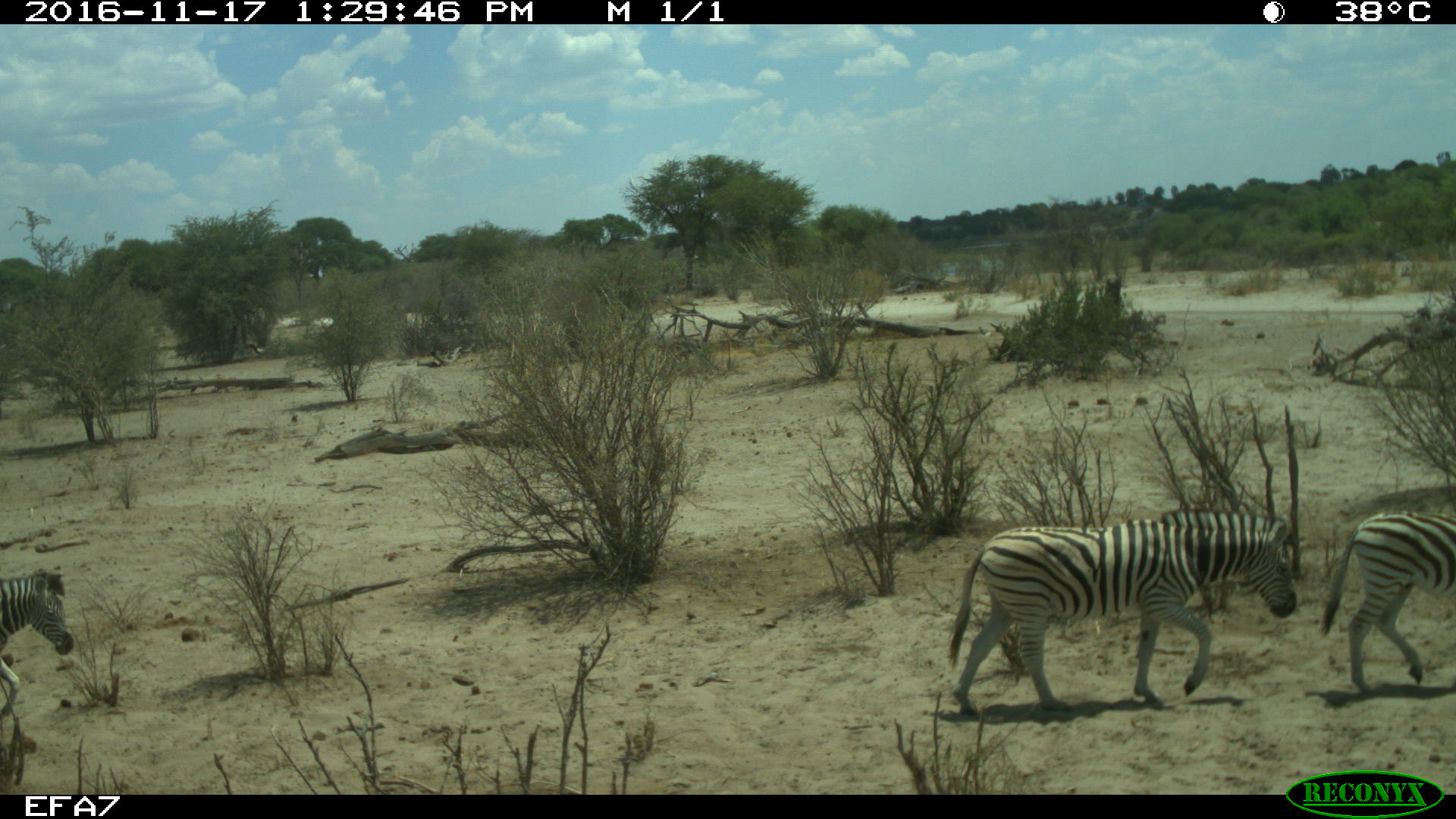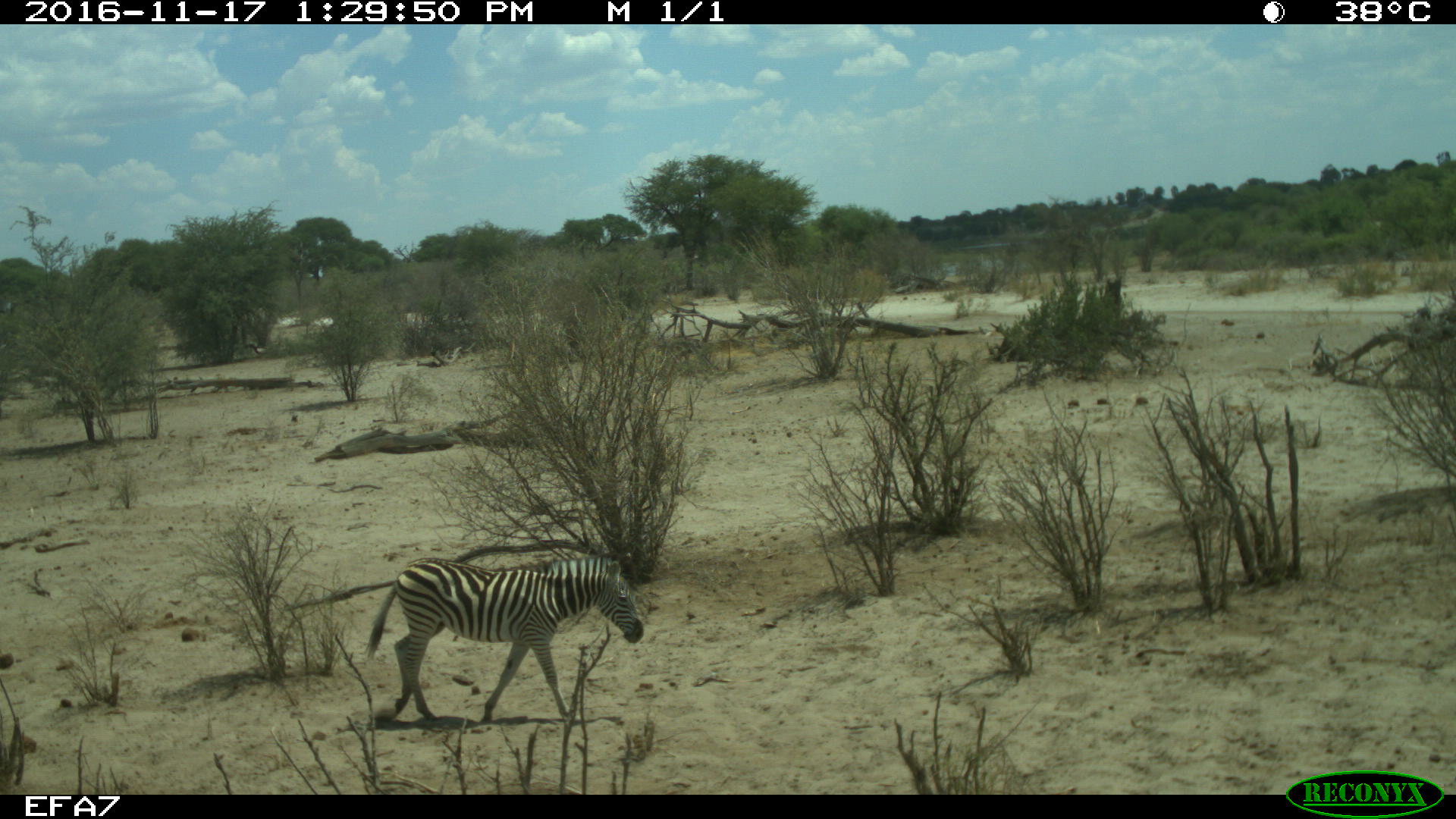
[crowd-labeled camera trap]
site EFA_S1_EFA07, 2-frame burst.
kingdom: Animalia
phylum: Chordata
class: Mammalia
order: Perissodactyla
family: Equidae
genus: Equus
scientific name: Equus quagga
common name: plains zebra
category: zebraplains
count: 3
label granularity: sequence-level